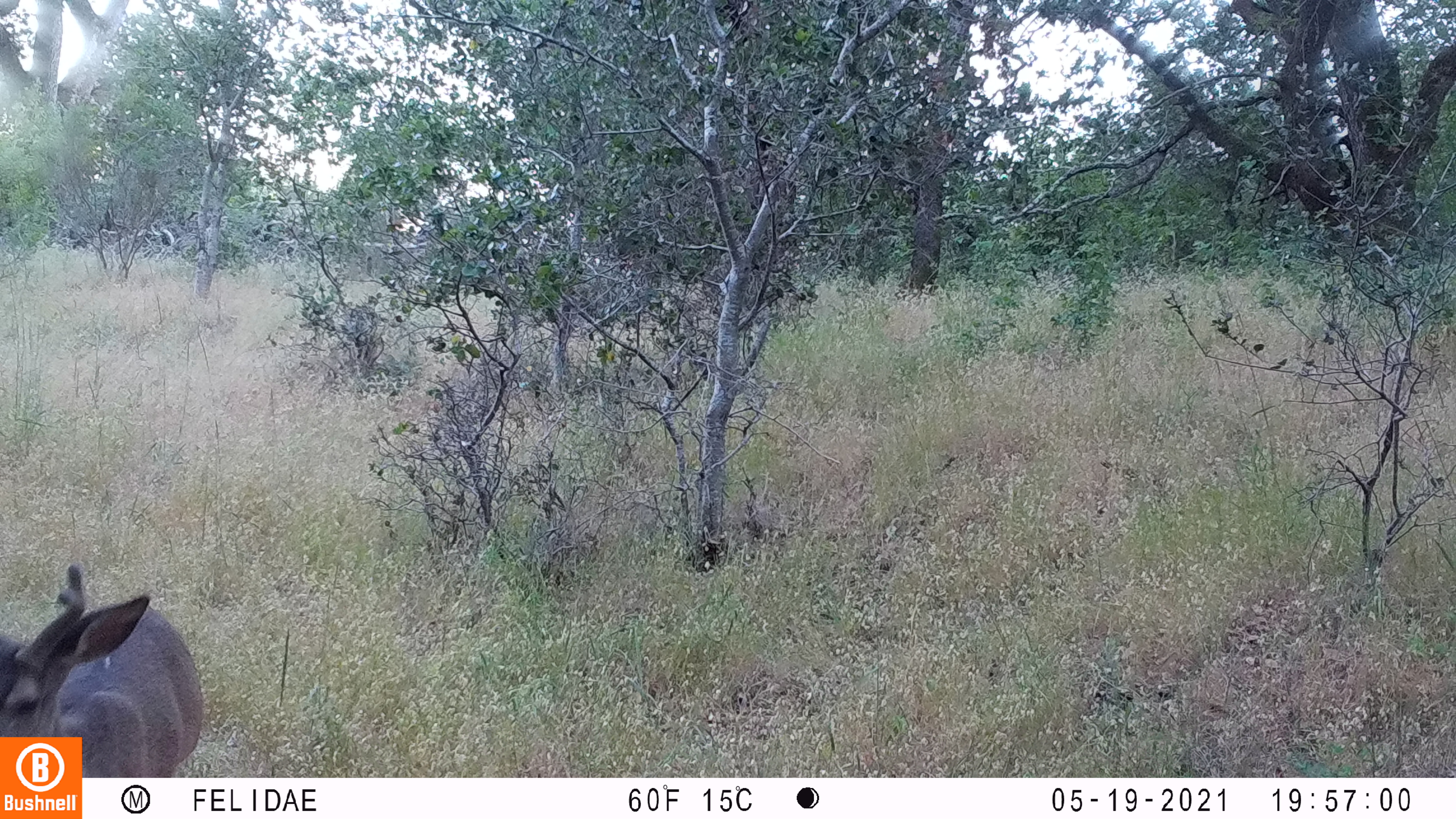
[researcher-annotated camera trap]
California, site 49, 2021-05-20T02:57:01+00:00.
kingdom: Animalia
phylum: Chordata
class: Mammalia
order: Artiodactyla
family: Cervidae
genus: Odocoileus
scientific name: Odocoileus hemionus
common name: mule deer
Mule deer (Odocoileus hemionus).